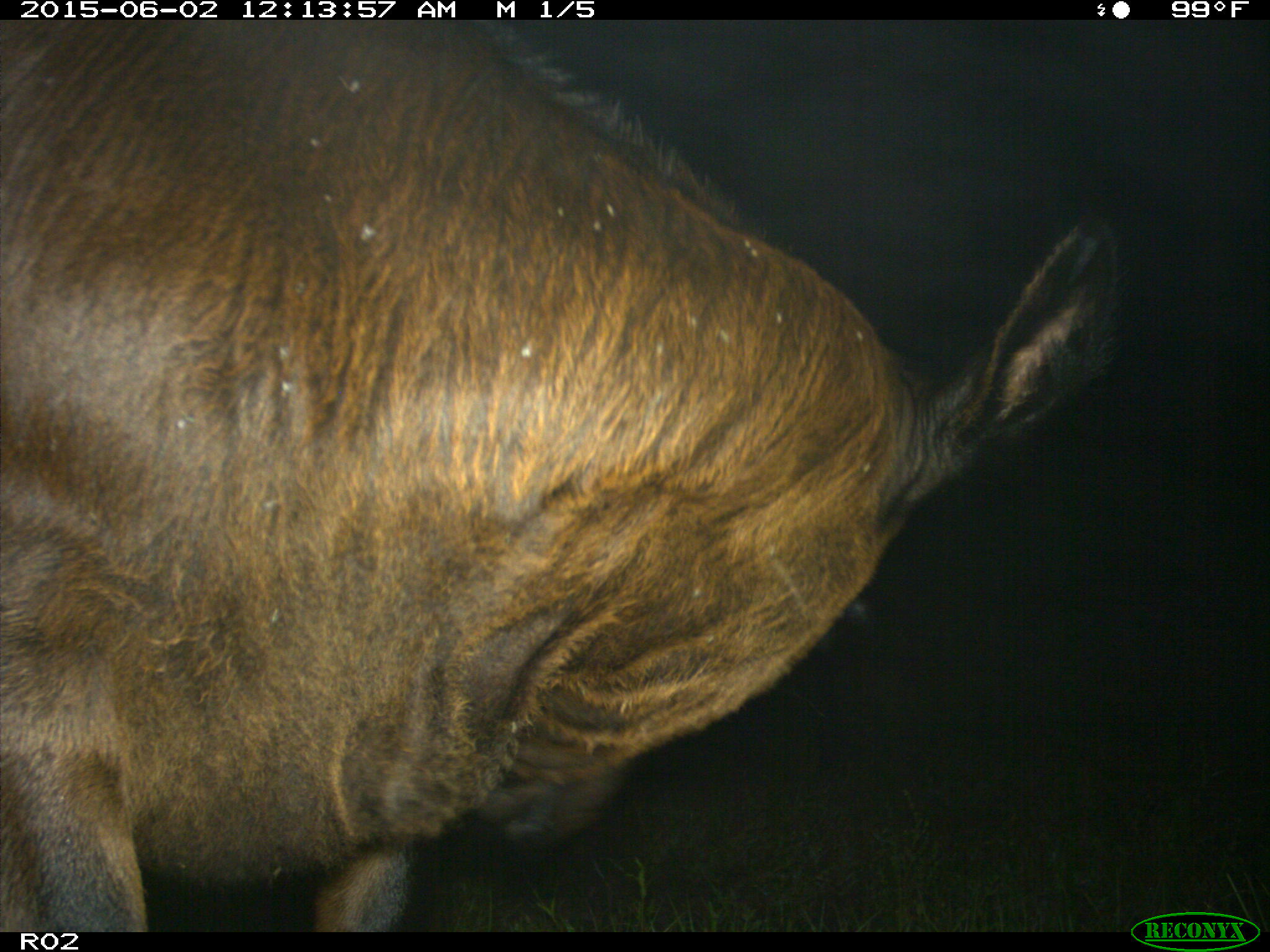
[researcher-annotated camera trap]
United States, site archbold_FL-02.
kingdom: Animalia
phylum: Chordata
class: Mammalia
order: Artiodactyla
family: Bovidae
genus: Bos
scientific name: Bos taurus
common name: domestic cow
Bos taurus (domestic cow).